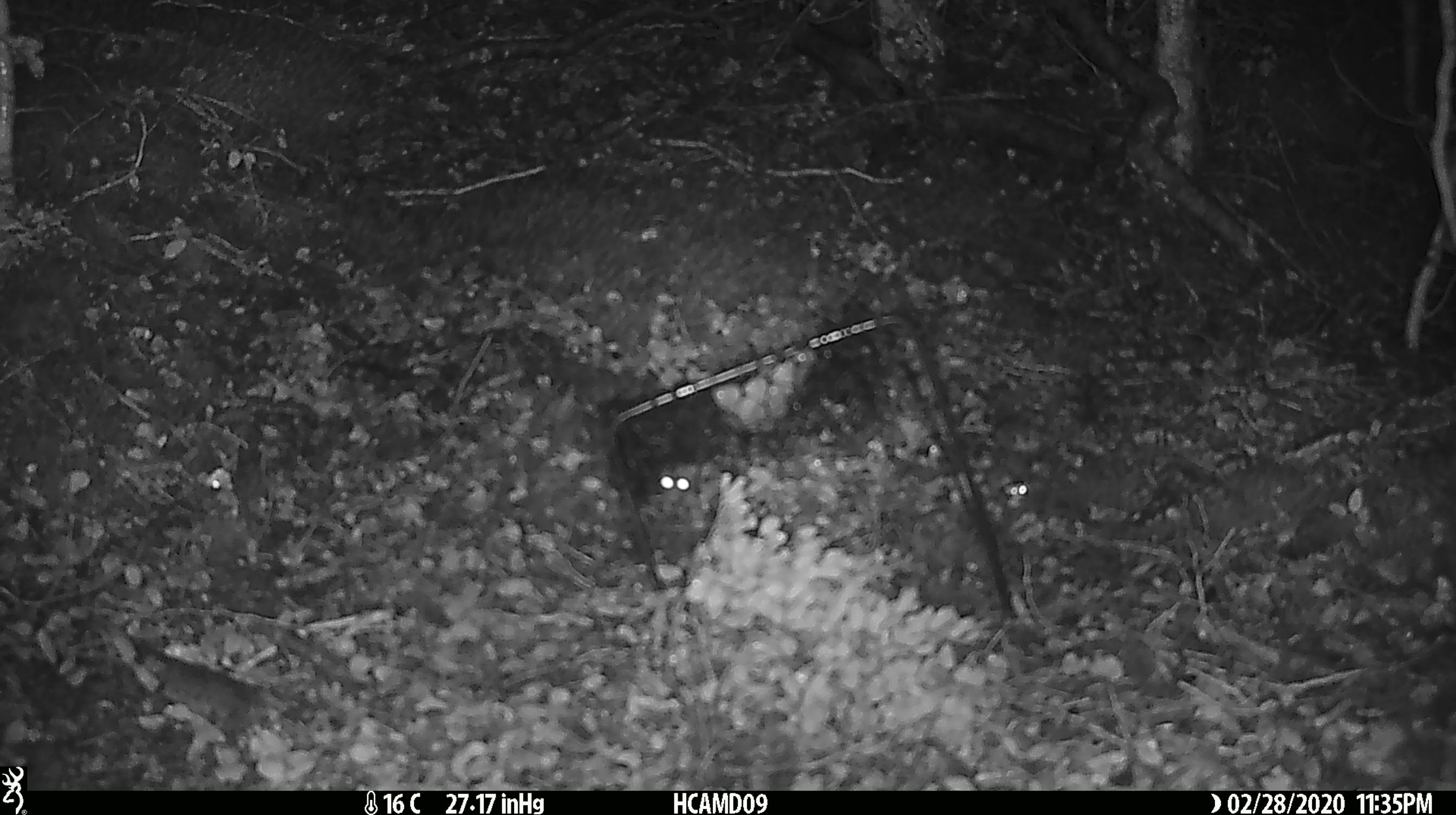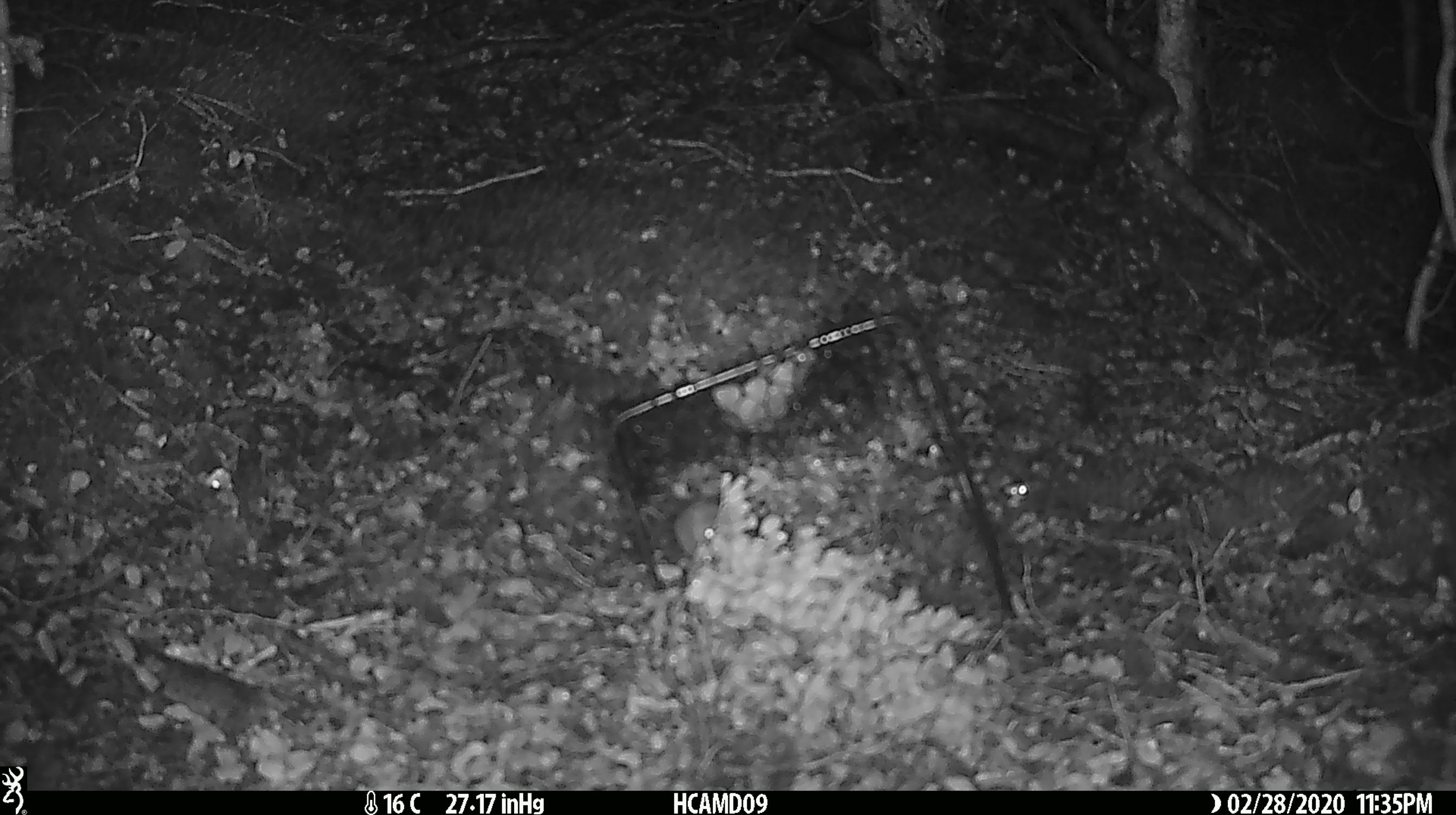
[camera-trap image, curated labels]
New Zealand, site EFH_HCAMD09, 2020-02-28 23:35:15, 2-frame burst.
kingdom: Animalia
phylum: Chordata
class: Mammalia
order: Rodentia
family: Muridae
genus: Mus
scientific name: Mus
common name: mouse